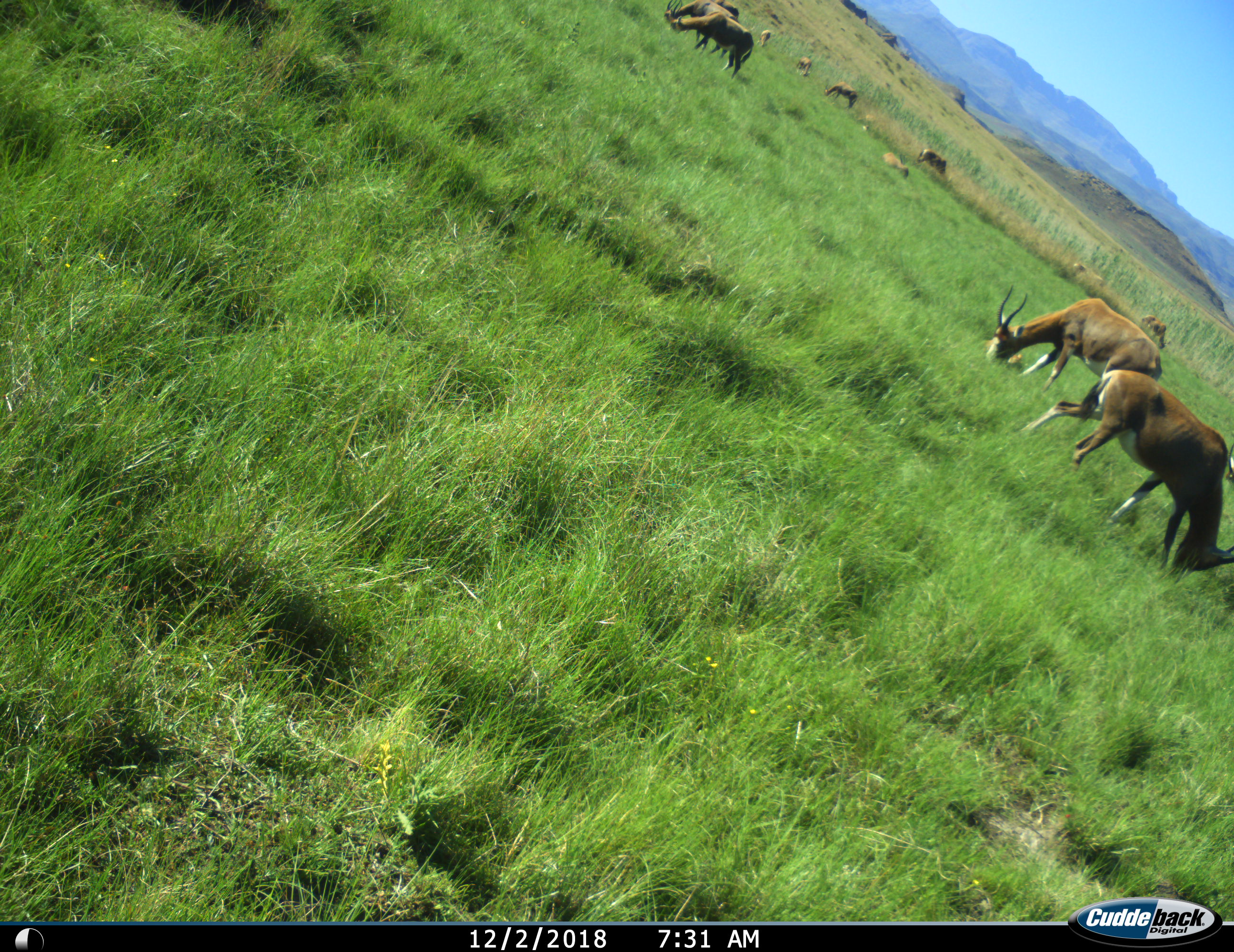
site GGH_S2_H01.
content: unidentified animal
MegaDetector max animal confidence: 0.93